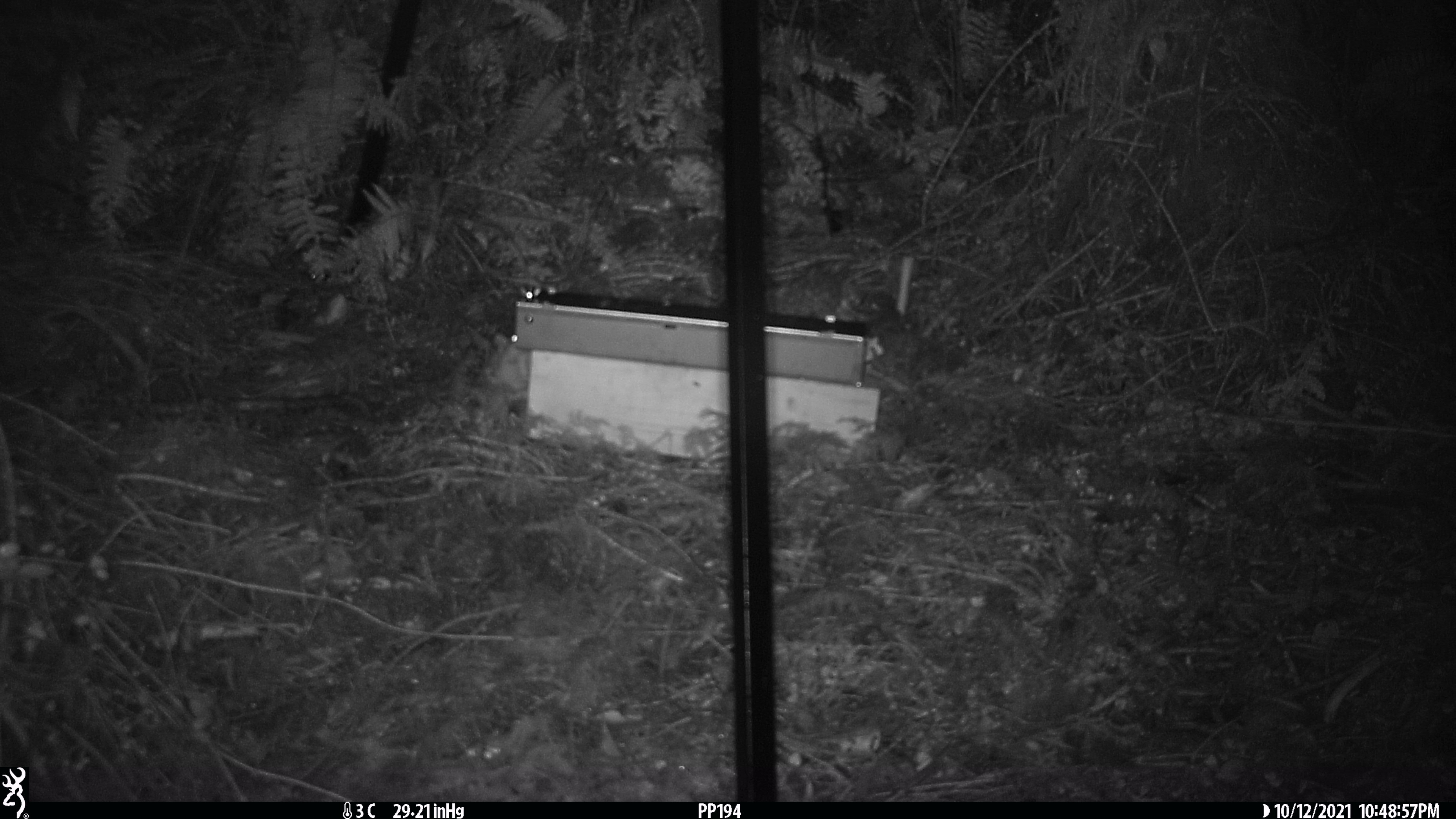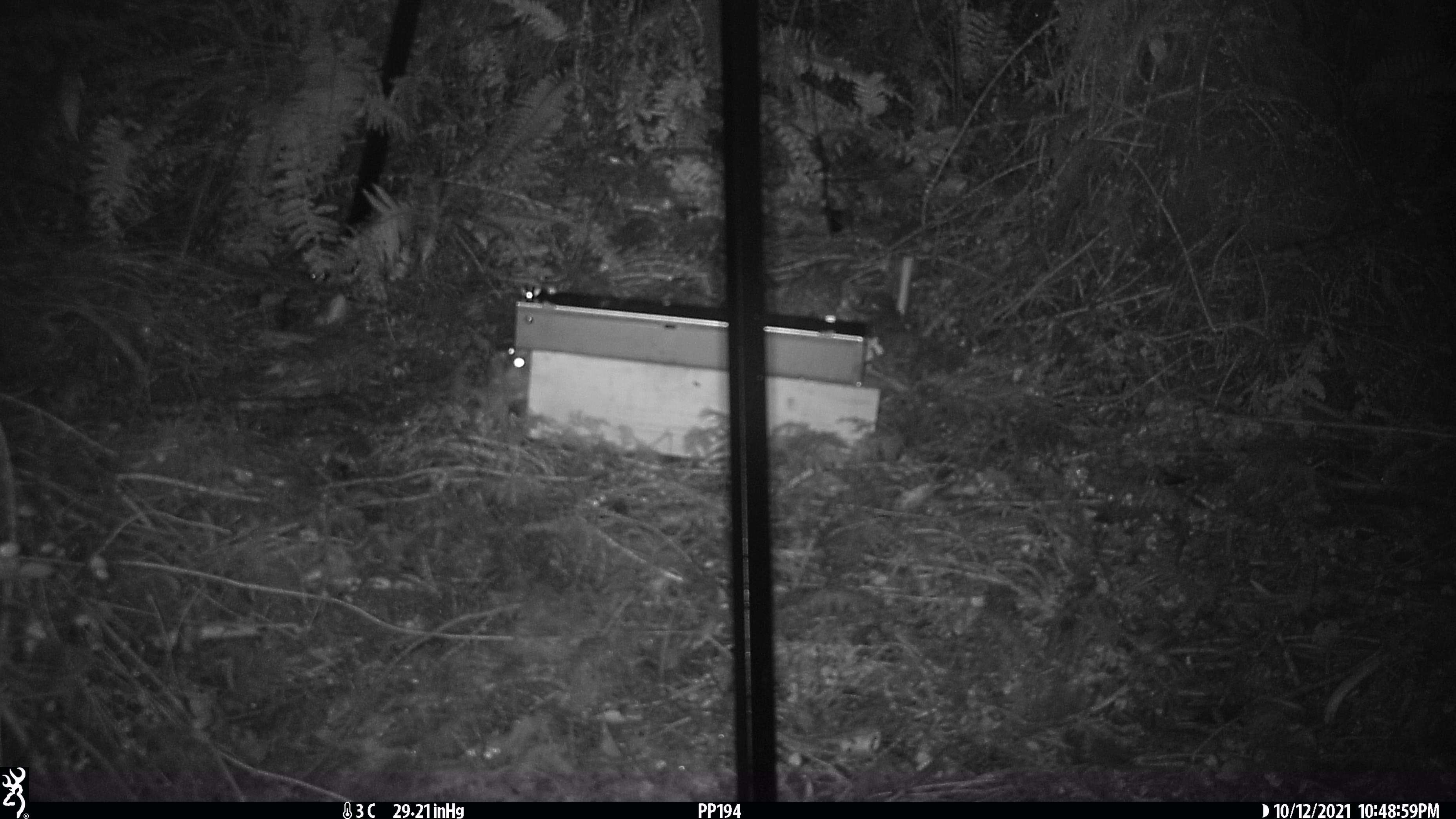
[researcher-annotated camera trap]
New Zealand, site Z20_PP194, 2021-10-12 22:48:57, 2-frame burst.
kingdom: Animalia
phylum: Chordata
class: Mammalia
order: Rodentia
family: Muridae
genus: Rattus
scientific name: Rattus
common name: rat